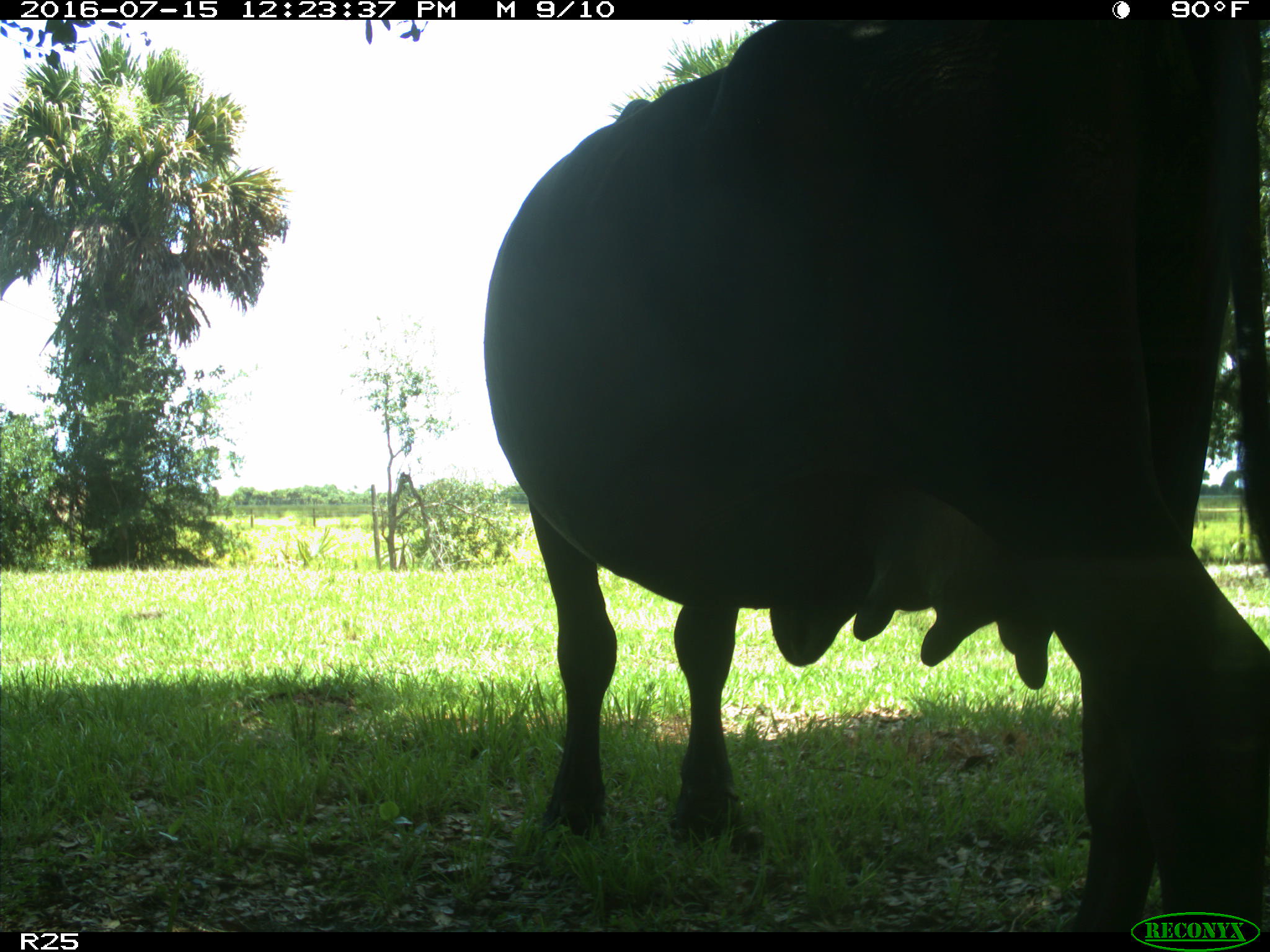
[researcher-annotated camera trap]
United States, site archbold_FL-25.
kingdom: Animalia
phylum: Chordata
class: Mammalia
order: Artiodactyla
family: Bovidae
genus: Bos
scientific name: Bos taurus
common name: domestic cow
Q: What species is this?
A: Bos taurus (domestic cow).